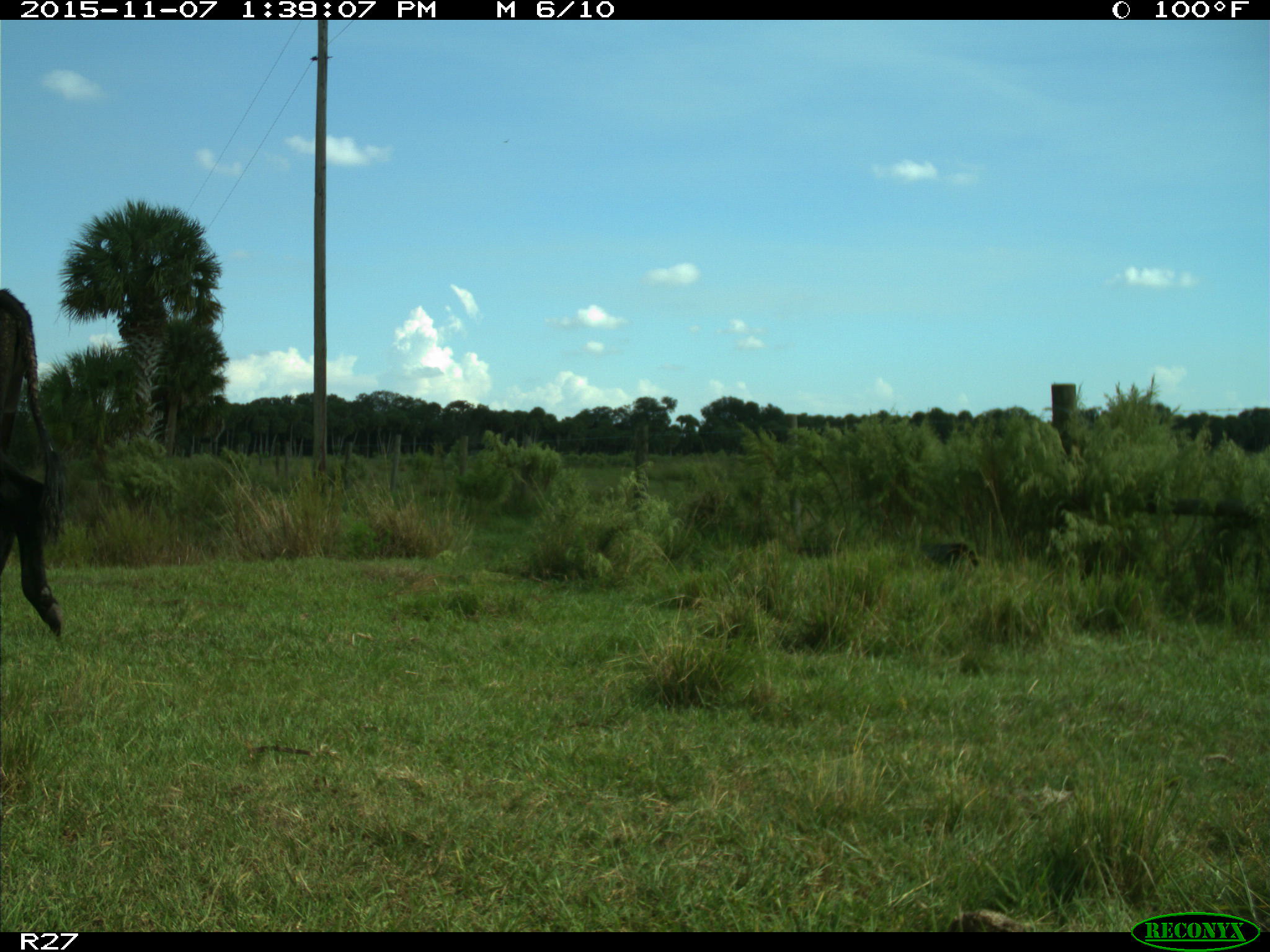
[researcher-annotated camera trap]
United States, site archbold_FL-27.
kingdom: Animalia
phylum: Chordata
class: Mammalia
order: Artiodactyla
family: Bovidae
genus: Bos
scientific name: Bos taurus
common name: domestic cow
Bos taurus (domestic cow).